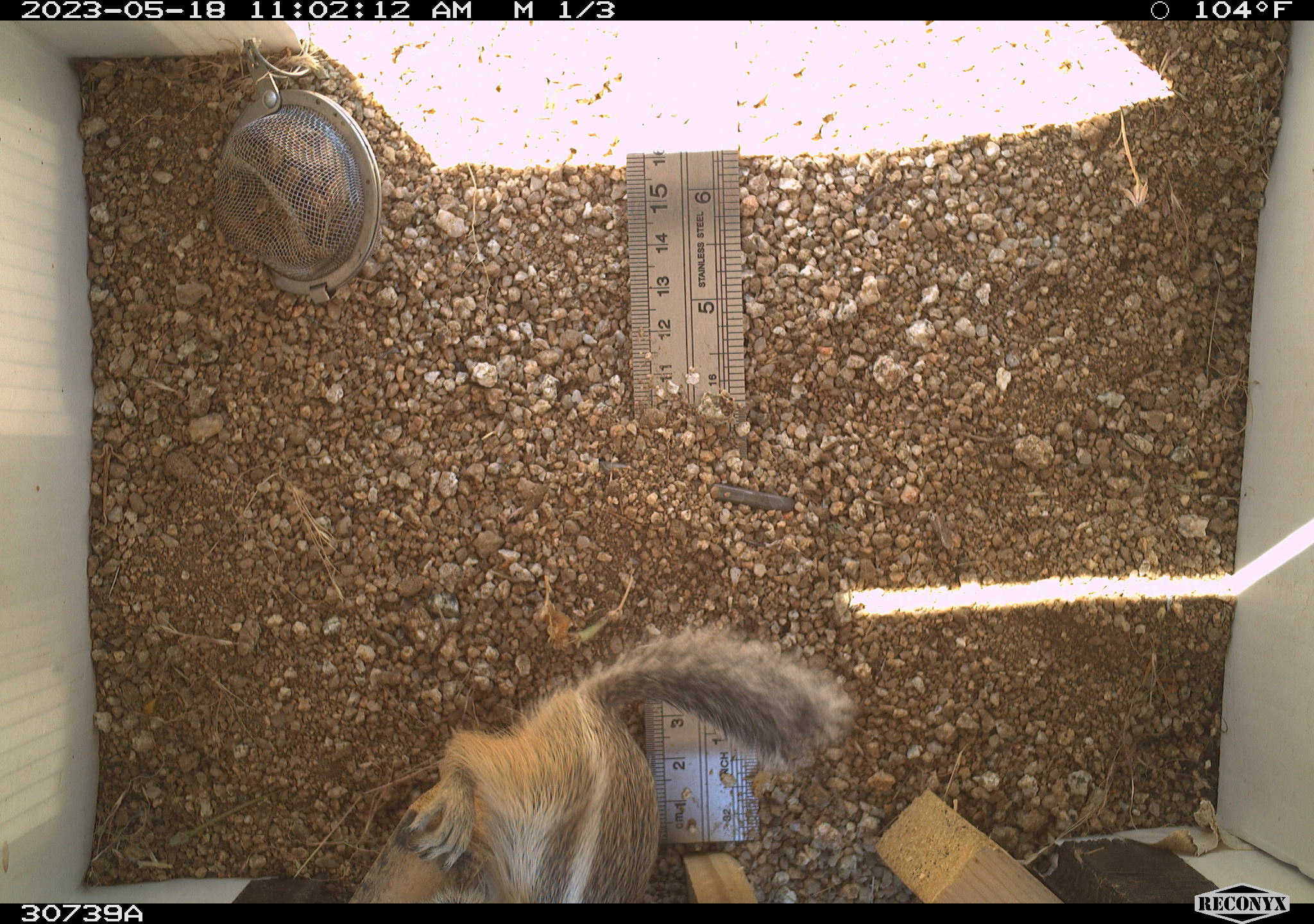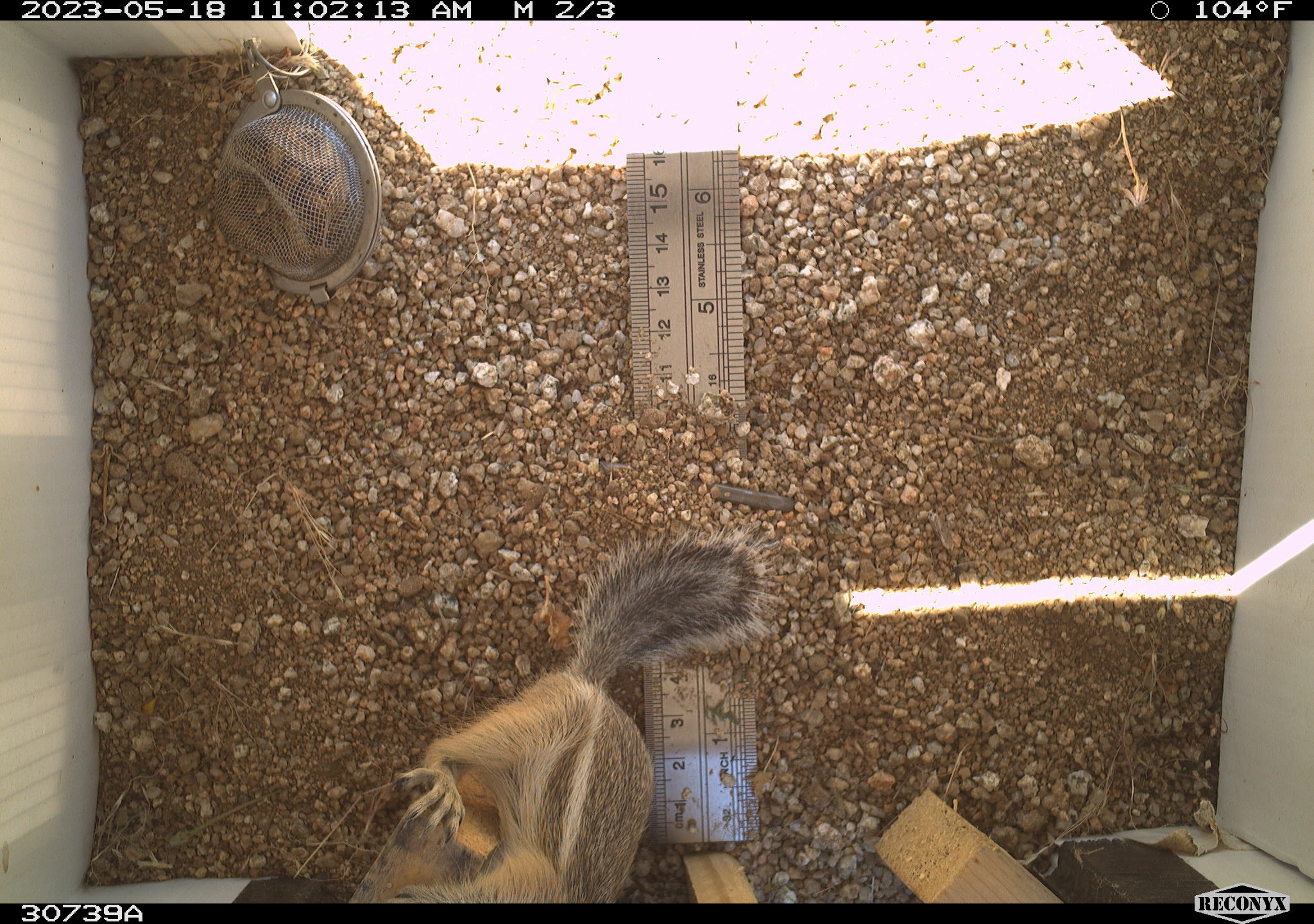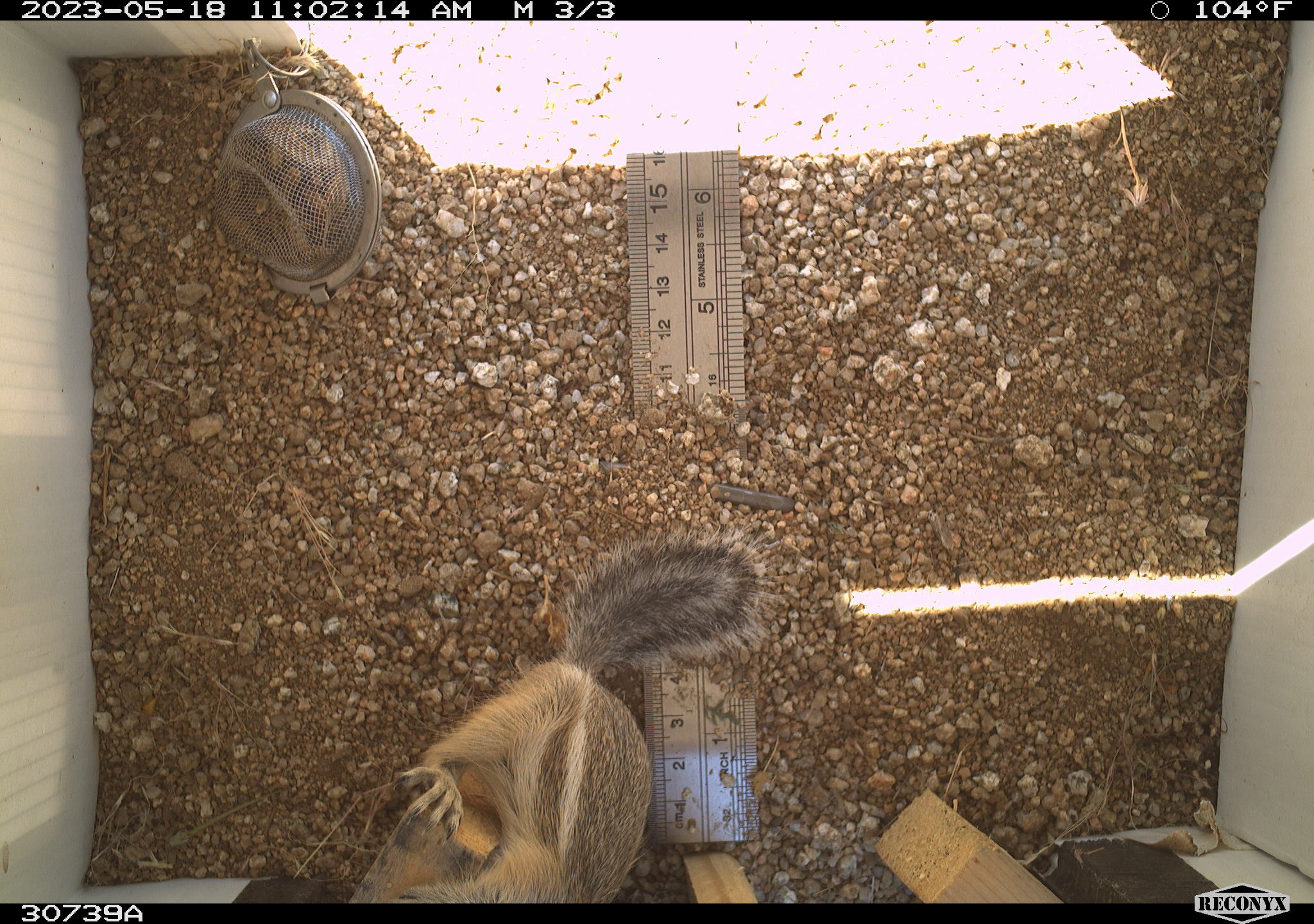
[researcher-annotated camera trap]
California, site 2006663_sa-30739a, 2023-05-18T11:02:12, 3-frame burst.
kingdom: Animalia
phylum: Chordata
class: Mammalia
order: Rodentia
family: Sciuridae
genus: Ammospermophilus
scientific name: Ammospermophilus leucurus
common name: white-tailed antelope squirrel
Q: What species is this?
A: White-tailed antelope squirrel (Ammospermophilus leucurus).